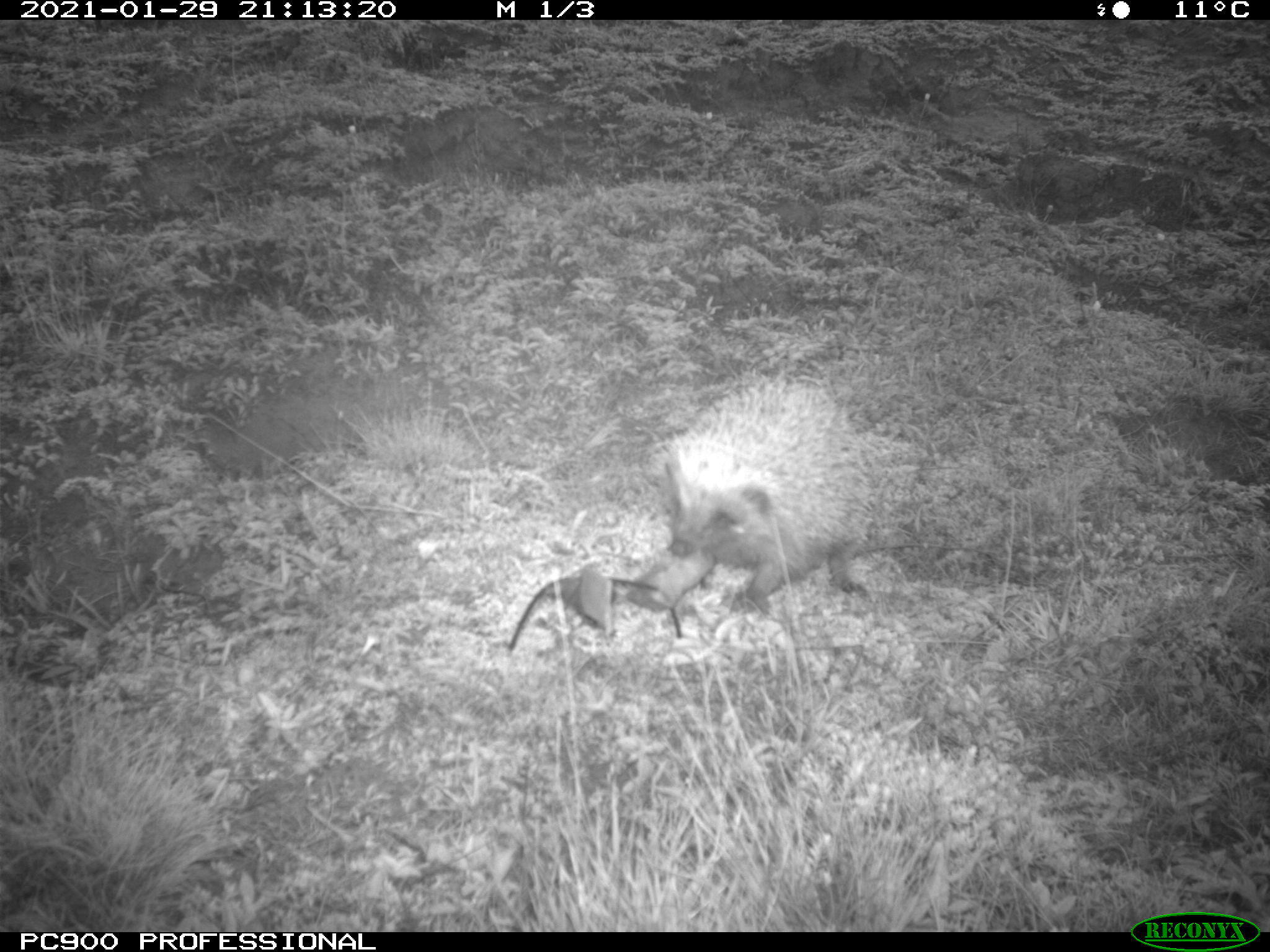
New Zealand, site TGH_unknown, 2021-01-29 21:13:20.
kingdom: Animalia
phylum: Chordata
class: Mammalia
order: Eulipotyphla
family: Erinaceidae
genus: Erinaceus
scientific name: Erinaceus europaeus europaeus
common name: european hedgehog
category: hedgehog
Hedgehog (european hedgehog) (Erinaceus europaeus europaeus).